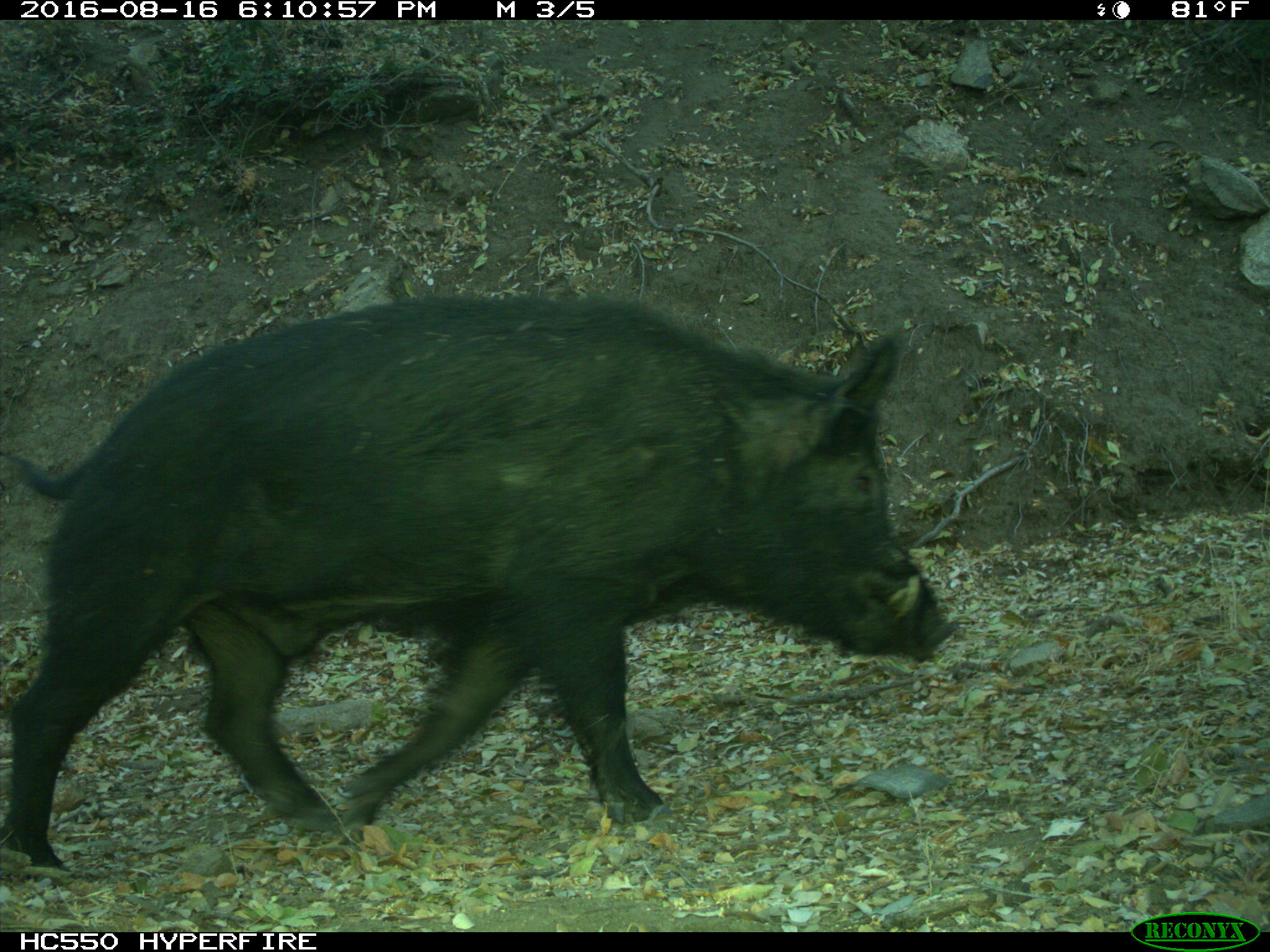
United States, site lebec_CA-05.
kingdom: Animalia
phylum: Chordata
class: Mammalia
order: Artiodactyla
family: Suidae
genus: Sus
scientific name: Sus scrofa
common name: wild boar